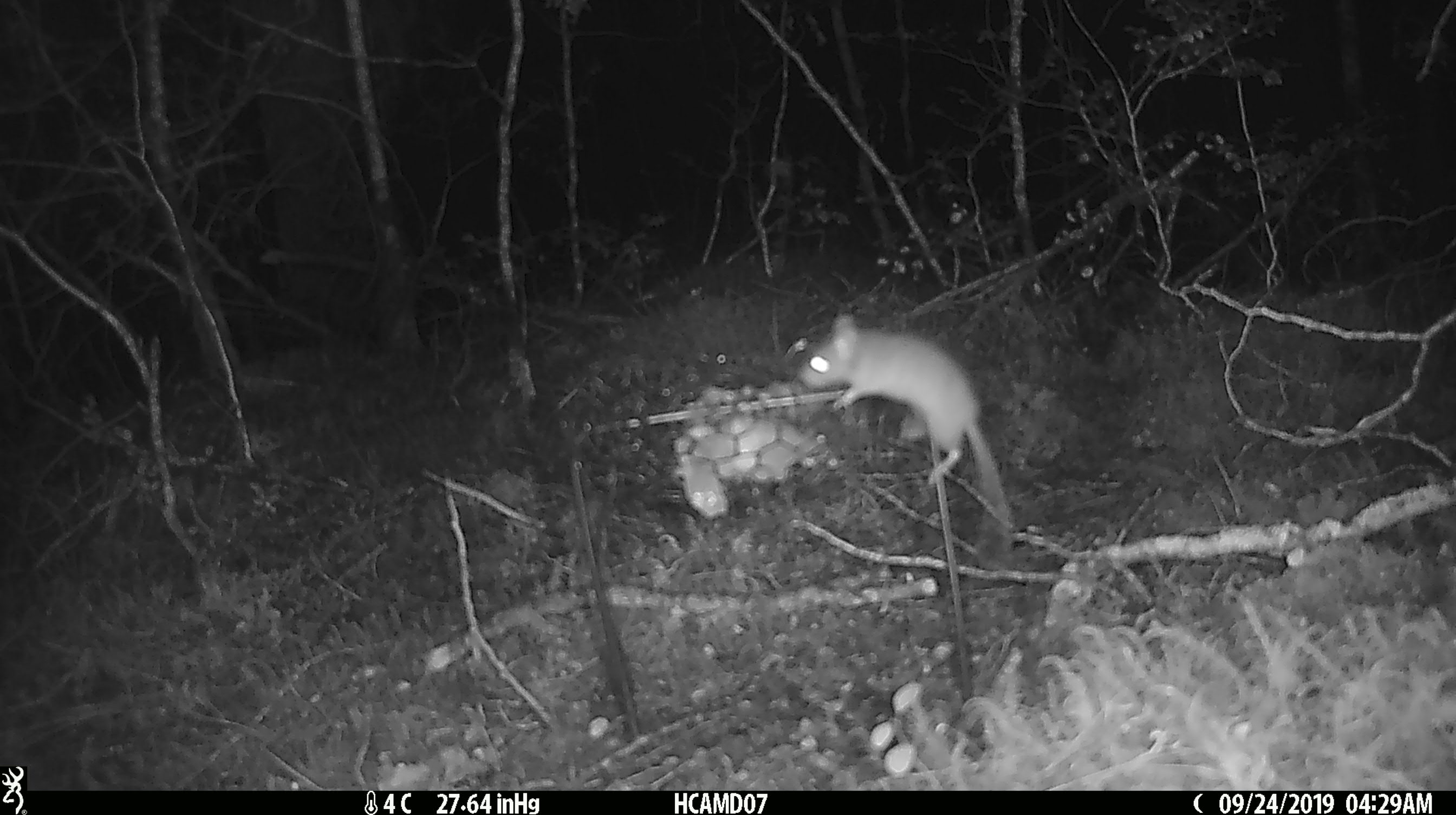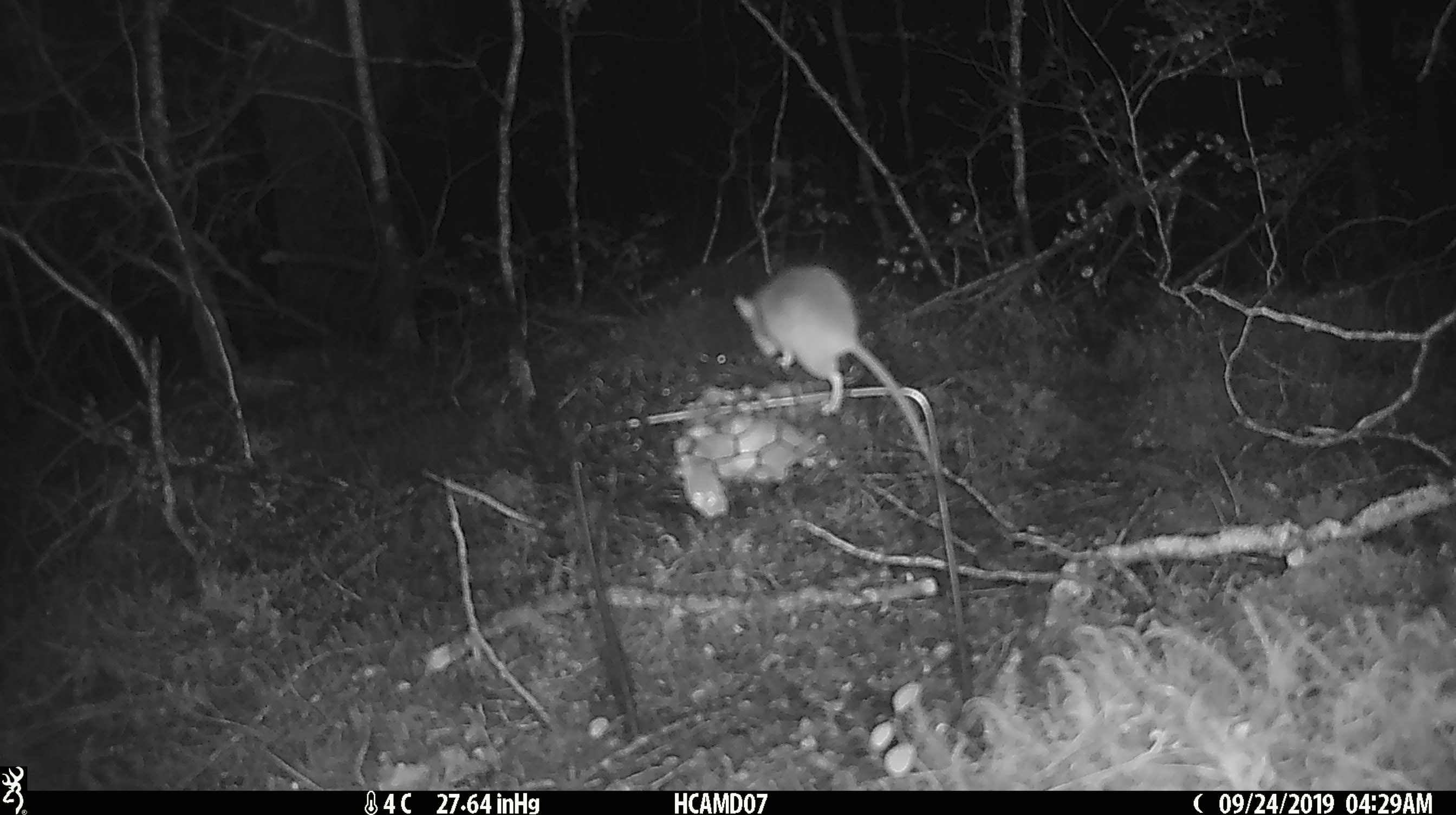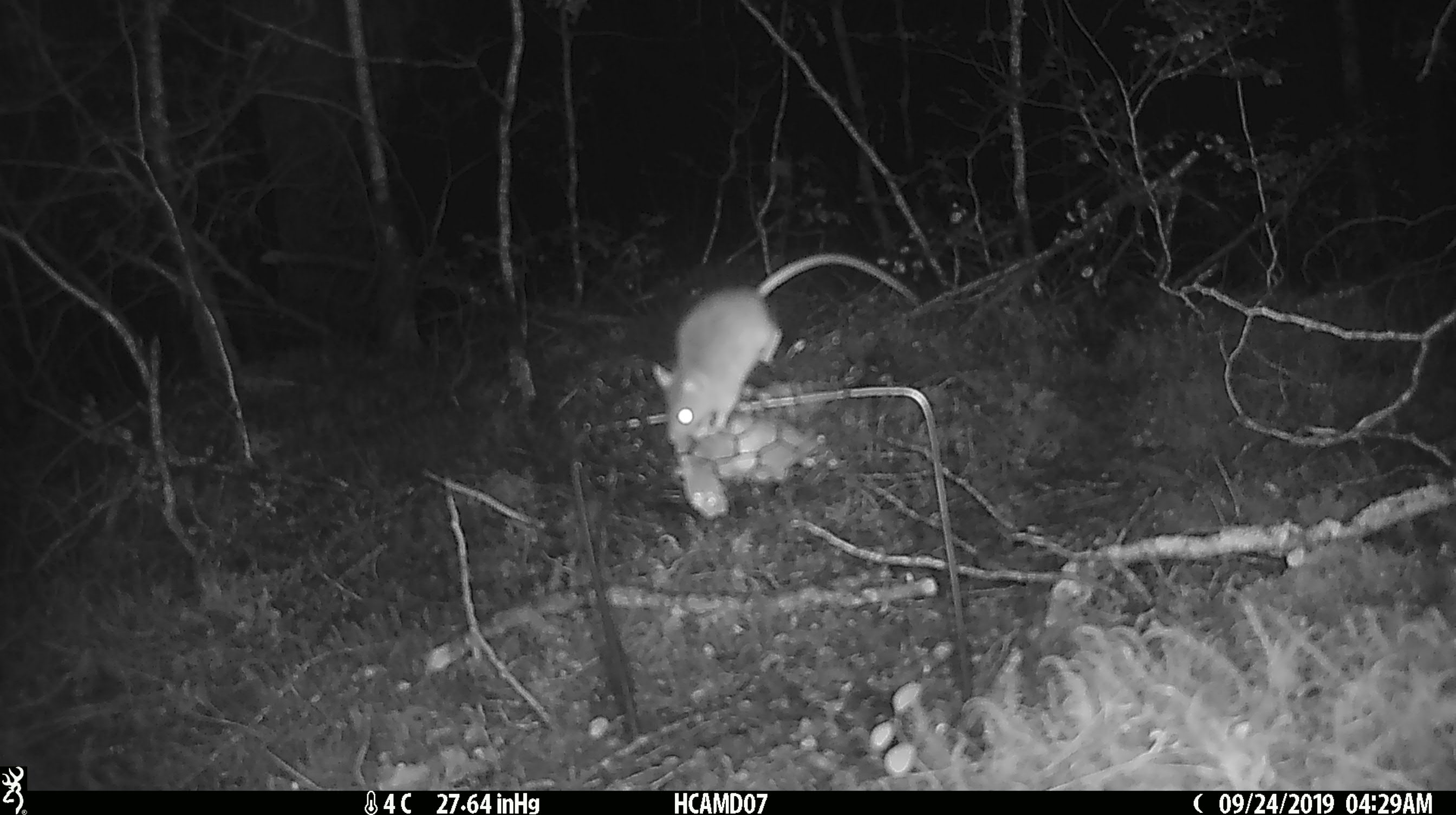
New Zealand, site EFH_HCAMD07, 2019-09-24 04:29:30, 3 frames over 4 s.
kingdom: Animalia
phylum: Chordata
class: Mammalia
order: Rodentia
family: Muridae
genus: Mus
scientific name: Mus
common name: mouse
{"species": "mouse (Mus)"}